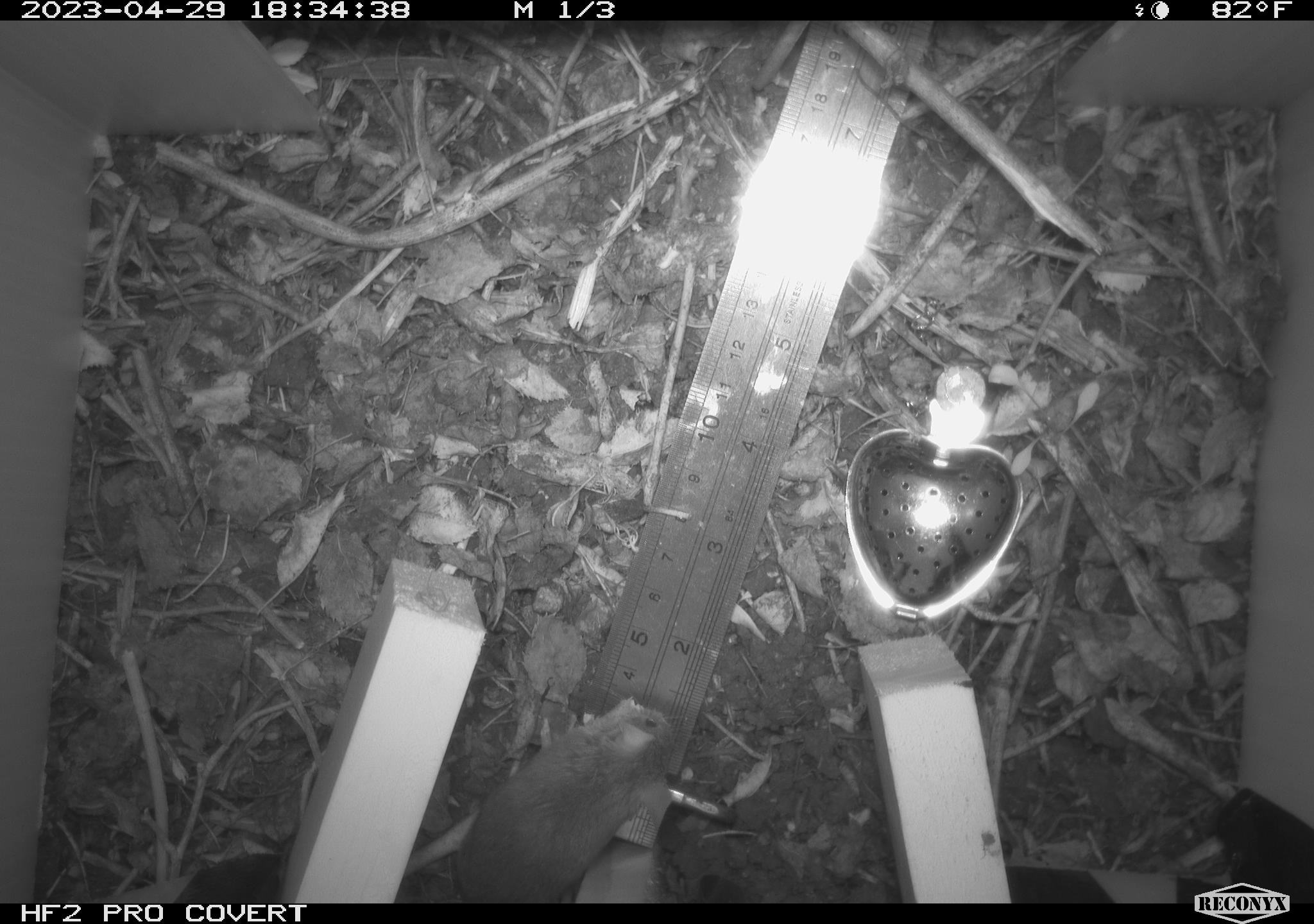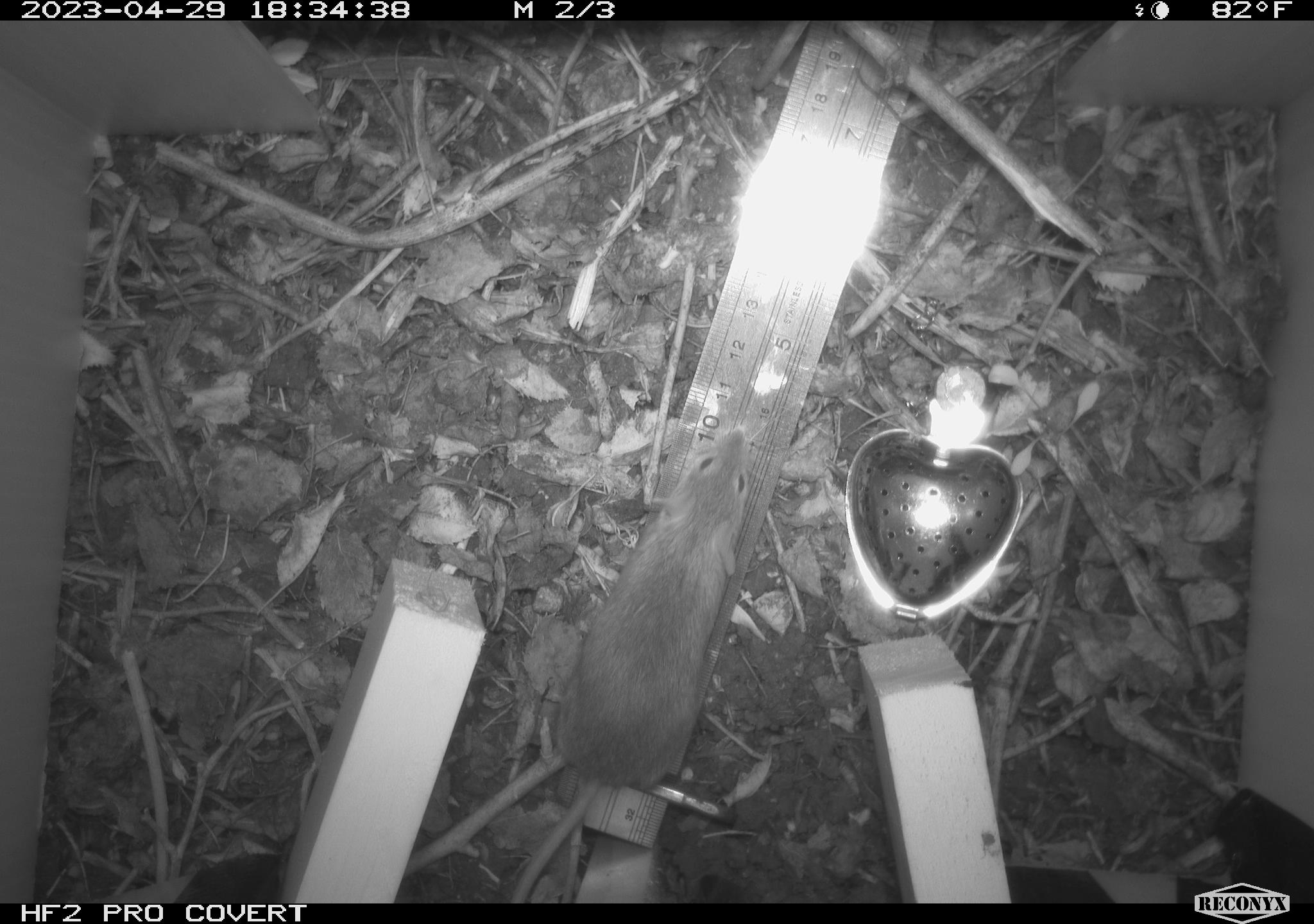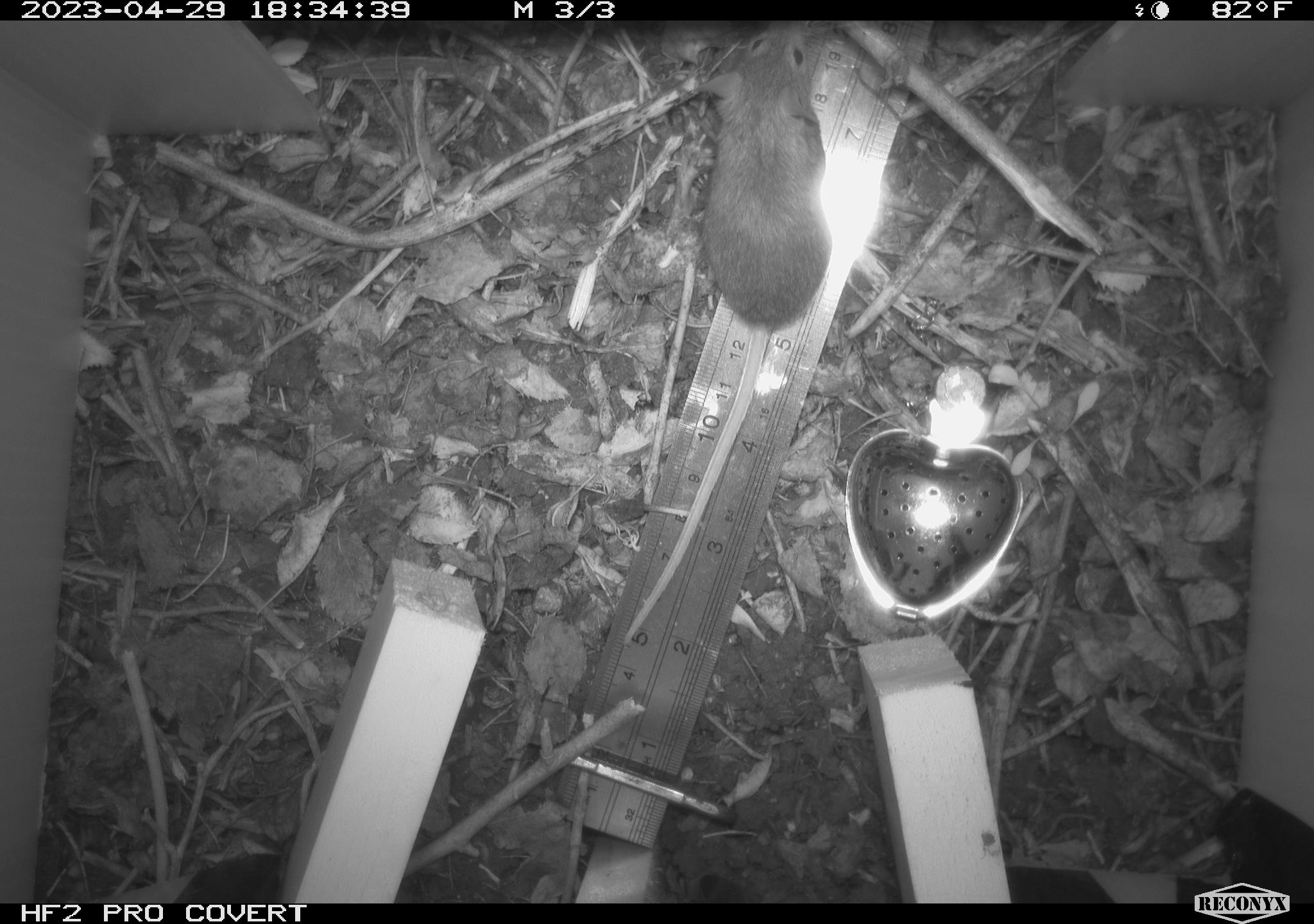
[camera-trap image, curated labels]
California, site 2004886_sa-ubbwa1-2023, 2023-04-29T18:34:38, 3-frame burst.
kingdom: Animalia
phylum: Chordata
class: Mammalia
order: Rodentia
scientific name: Rodentia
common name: mouse species